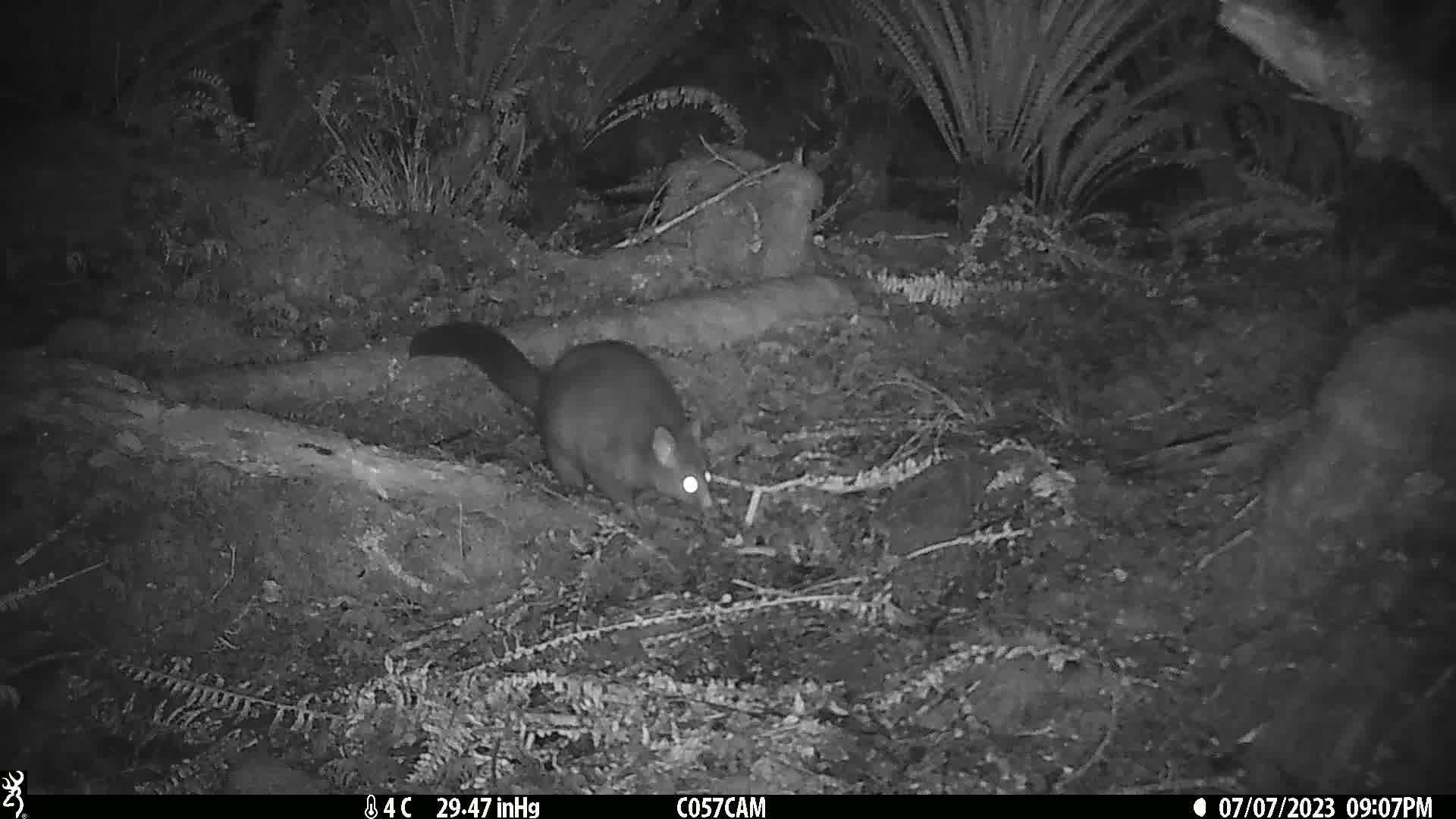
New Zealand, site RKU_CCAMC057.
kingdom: Animalia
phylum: Chordata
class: Mammalia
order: Diprotodontia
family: Phalangeridae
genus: Trichosurus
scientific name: Trichosurus vulpecula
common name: common brushtail possum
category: possum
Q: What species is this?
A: Possum (common brushtail possum) (Trichosurus vulpecula).